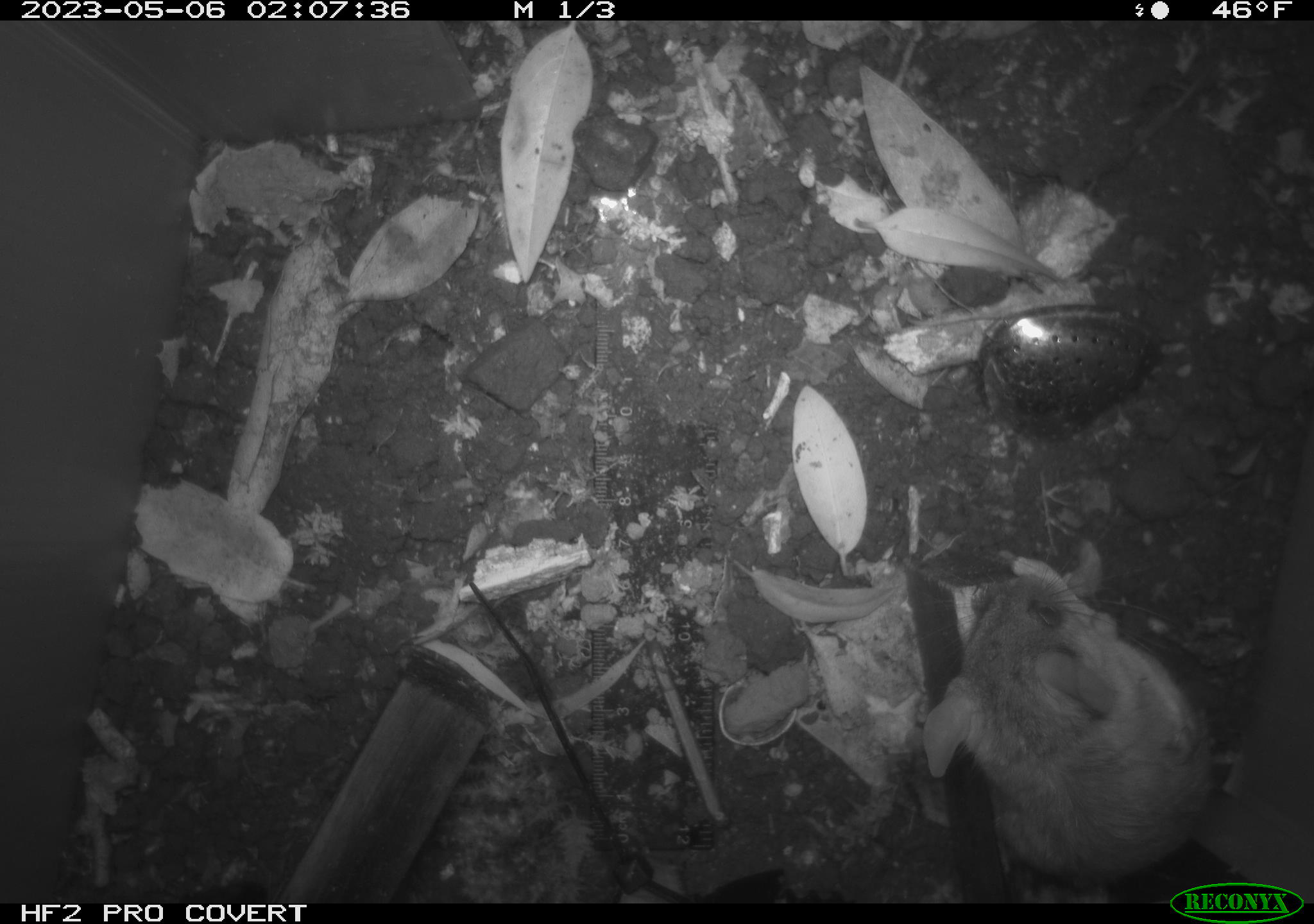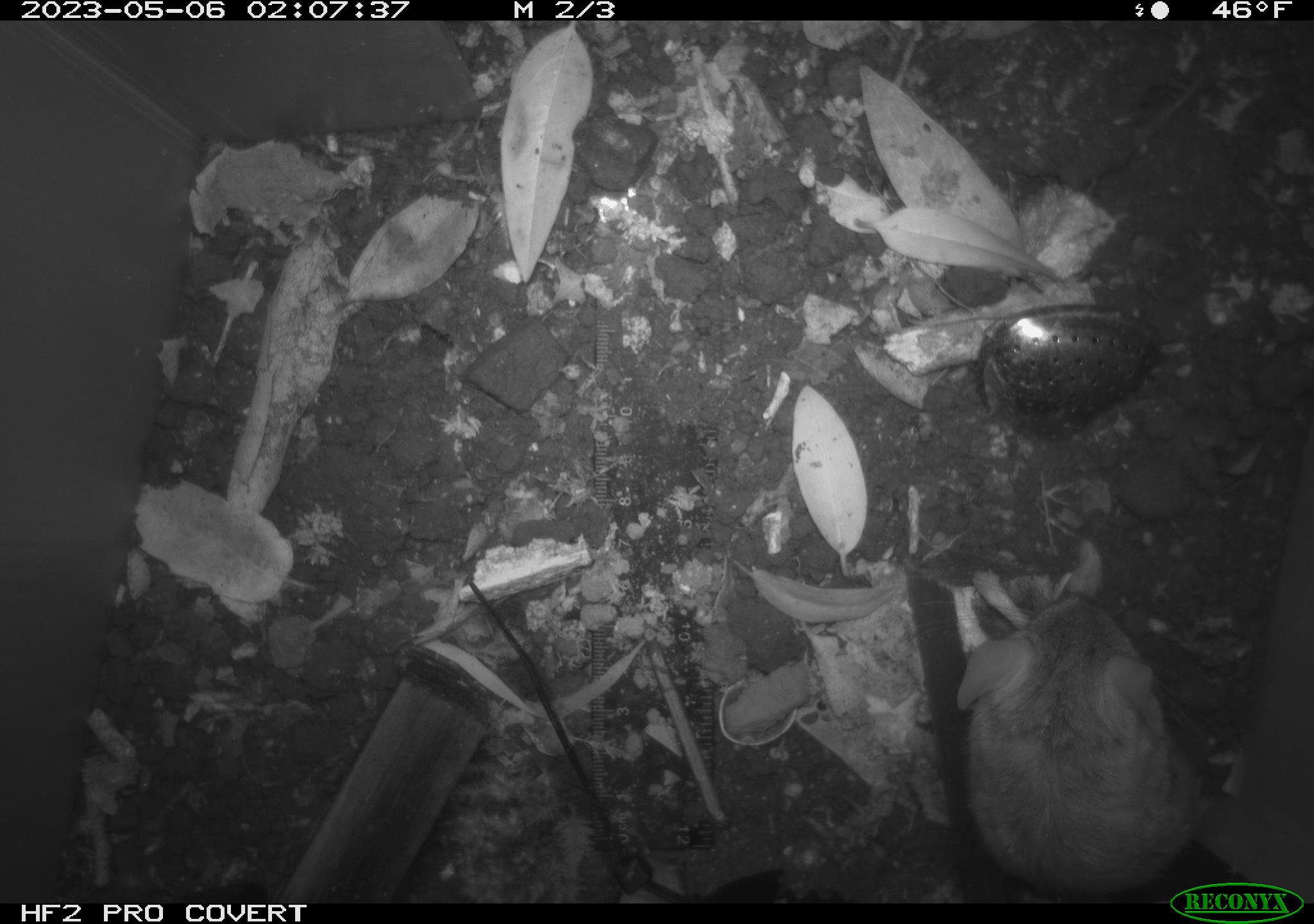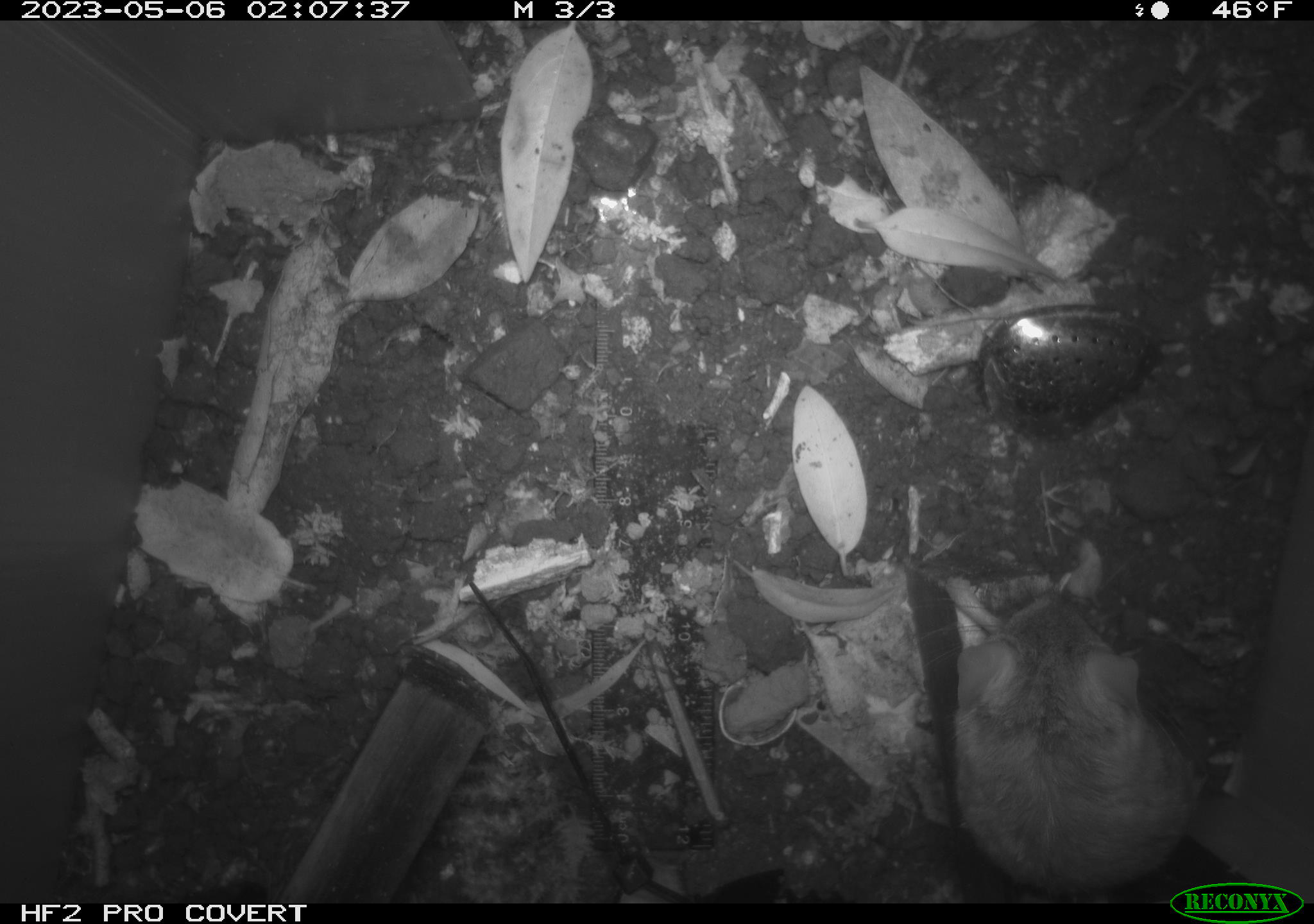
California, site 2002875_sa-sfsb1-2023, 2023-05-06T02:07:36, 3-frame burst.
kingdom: Animalia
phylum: Chordata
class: Mammalia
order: Rodentia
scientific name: Rodentia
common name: mouse species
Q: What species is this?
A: Mouse species (Rodentia).